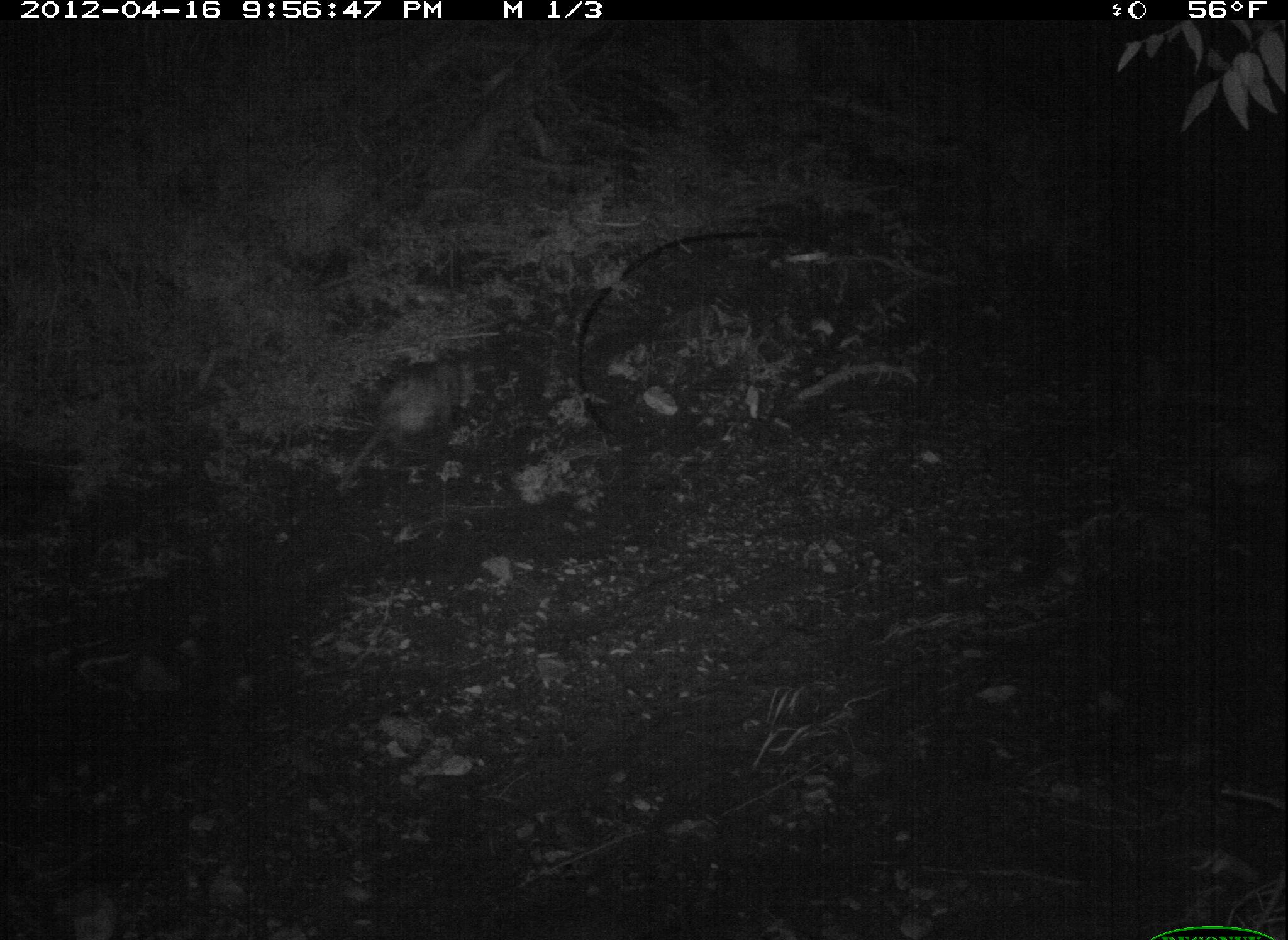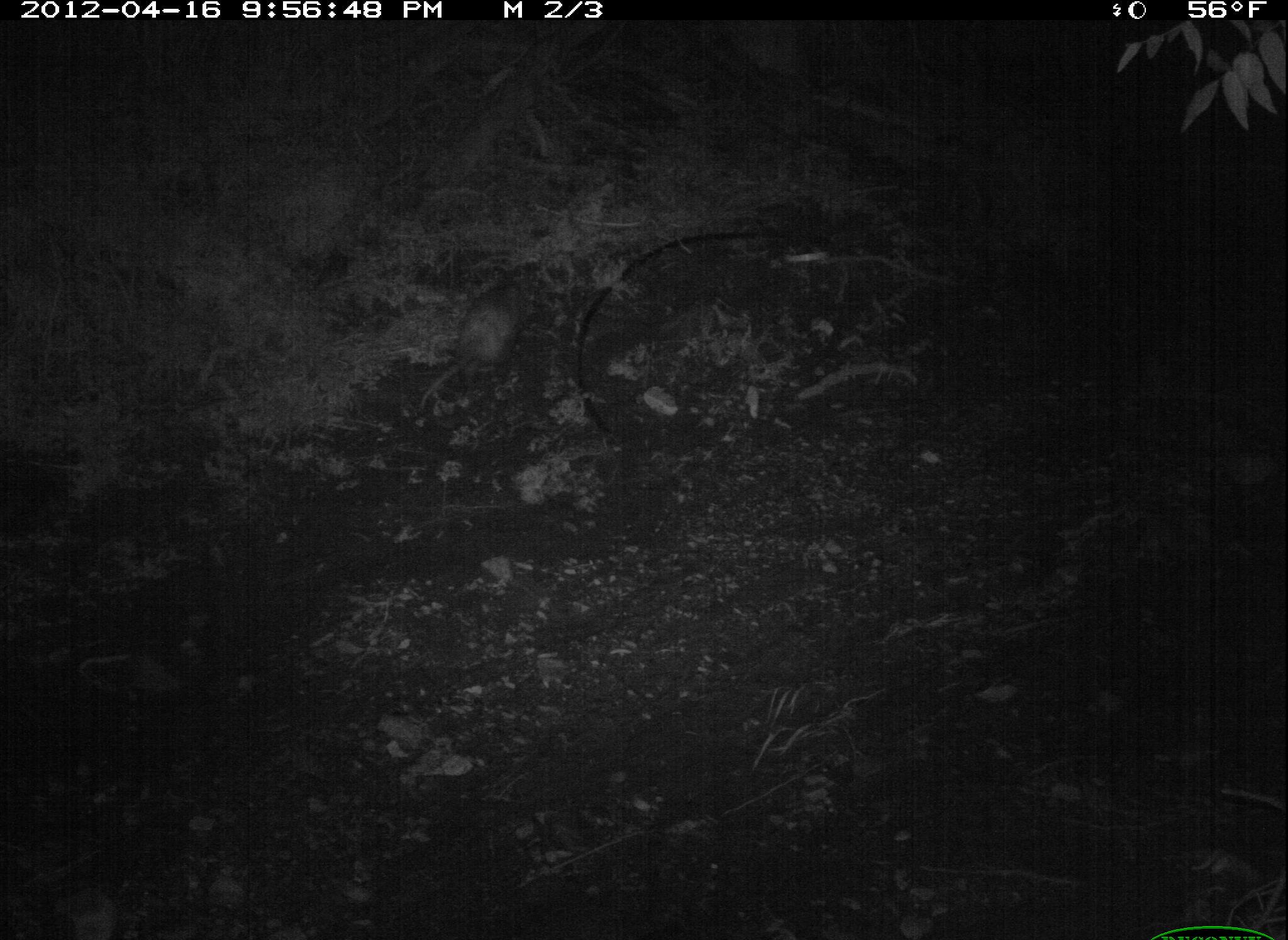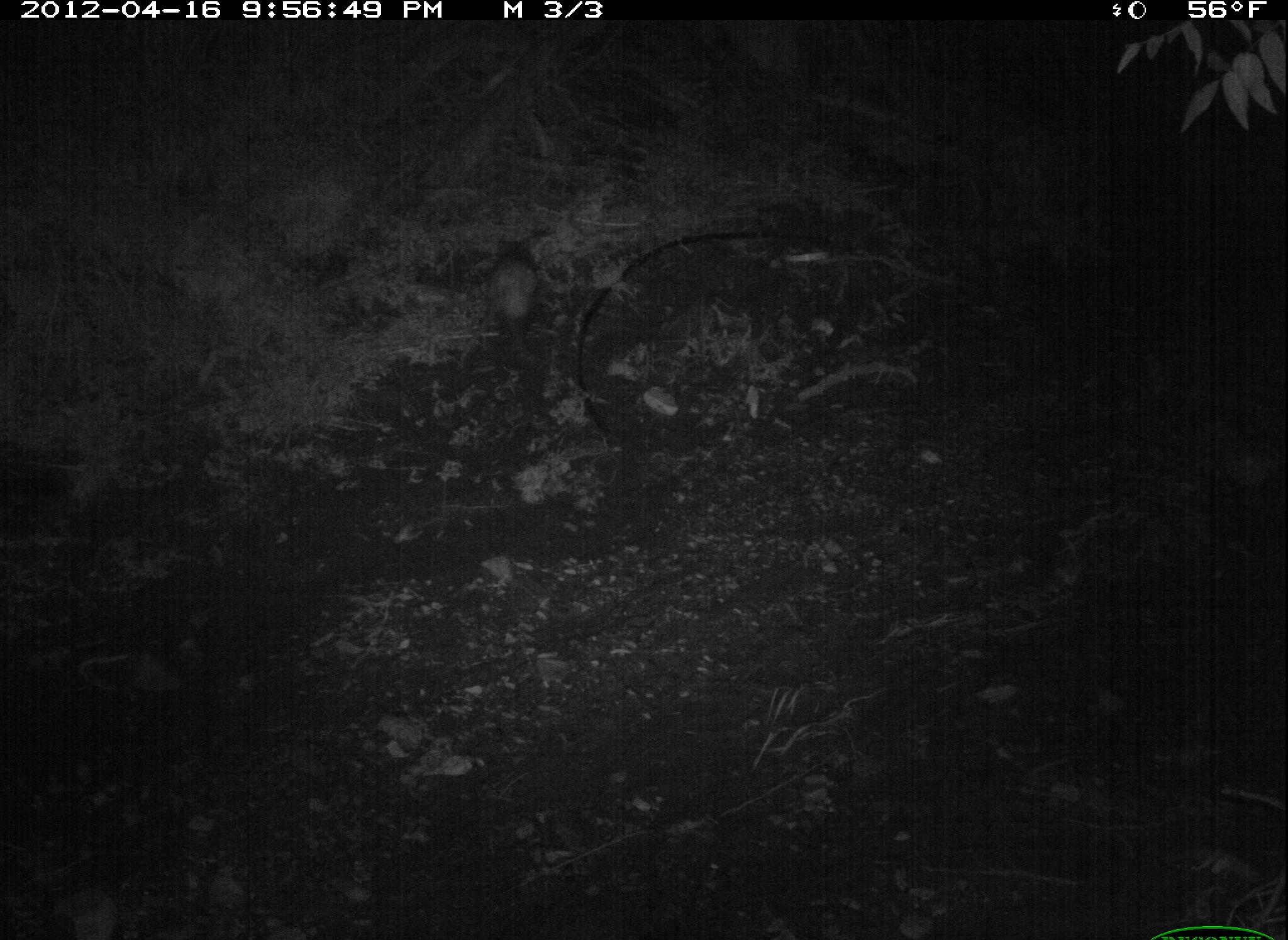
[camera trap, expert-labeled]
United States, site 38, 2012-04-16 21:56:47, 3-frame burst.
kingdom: Animalia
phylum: Chordata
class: Mammalia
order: Didelphimorphia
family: Didelphidae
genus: Didelphis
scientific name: Didelphis virginiana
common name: virginia opossum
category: opossum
Opossum (virginia opossum) (Didelphis virginiana).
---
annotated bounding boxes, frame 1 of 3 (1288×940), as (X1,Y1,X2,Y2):
opossum: (309,340,517,506)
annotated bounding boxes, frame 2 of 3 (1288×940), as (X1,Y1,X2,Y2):
opossum: (415,269,575,408)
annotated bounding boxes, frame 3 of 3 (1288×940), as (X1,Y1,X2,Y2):
opossum: (446,211,564,401)